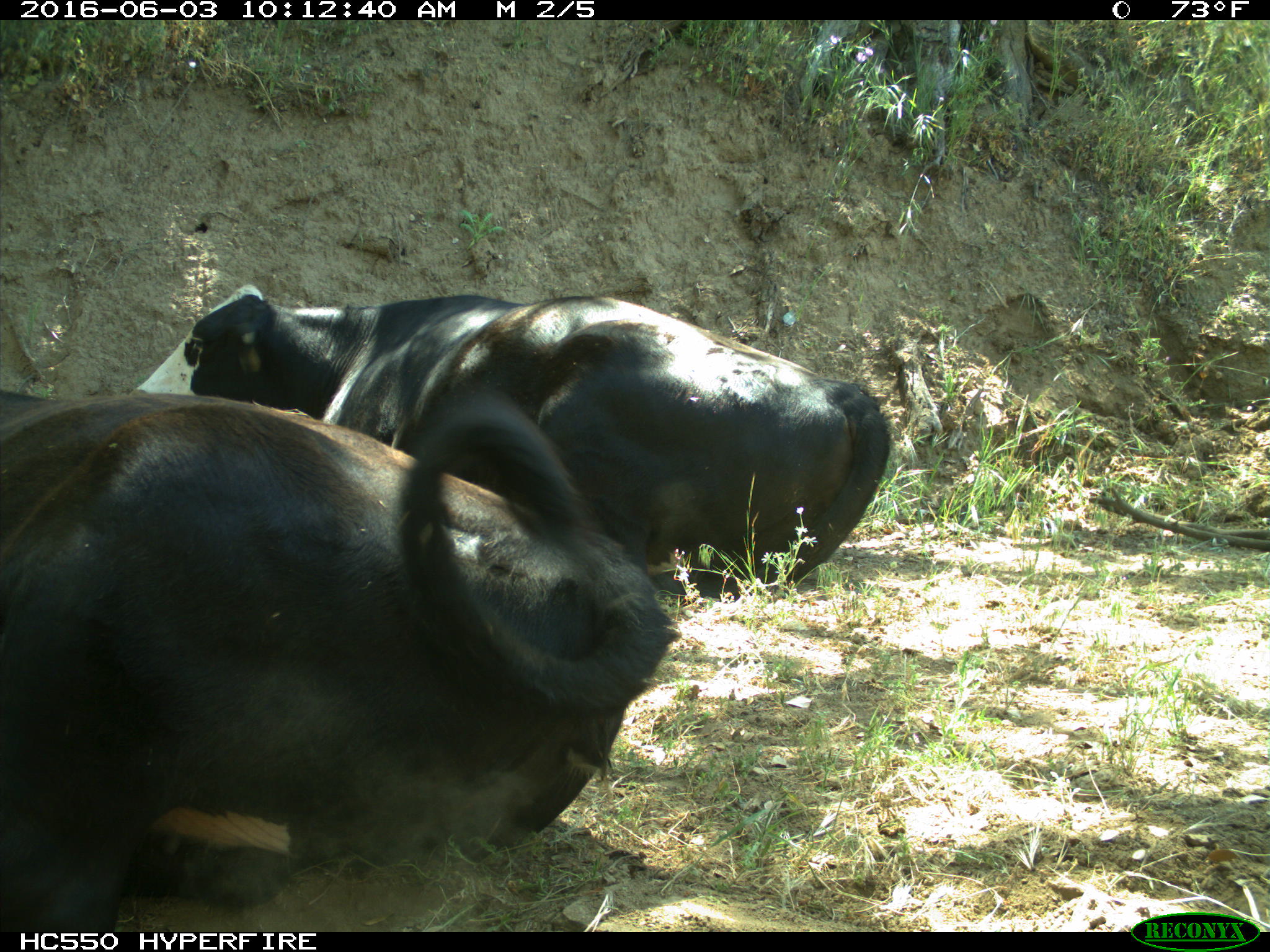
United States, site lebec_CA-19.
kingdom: Animalia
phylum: Chordata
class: Mammalia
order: Artiodactyla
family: Bovidae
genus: Bos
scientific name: Bos taurus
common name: domestic cow